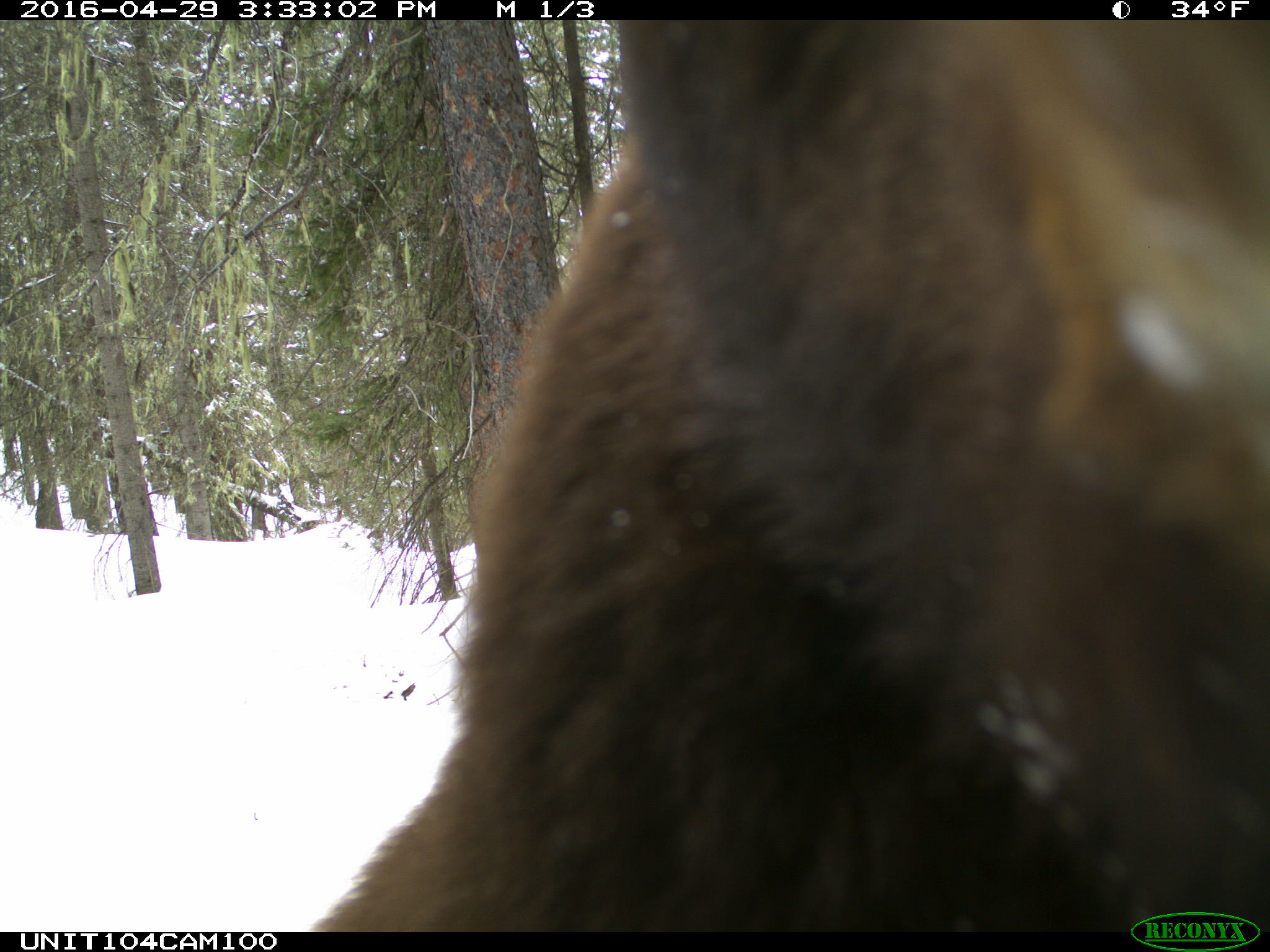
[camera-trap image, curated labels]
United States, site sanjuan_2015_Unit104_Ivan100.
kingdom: Animalia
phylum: Chordata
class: Mammalia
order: Carnivora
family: Ursidae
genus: Ursus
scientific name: Ursus americanus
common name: american black bear